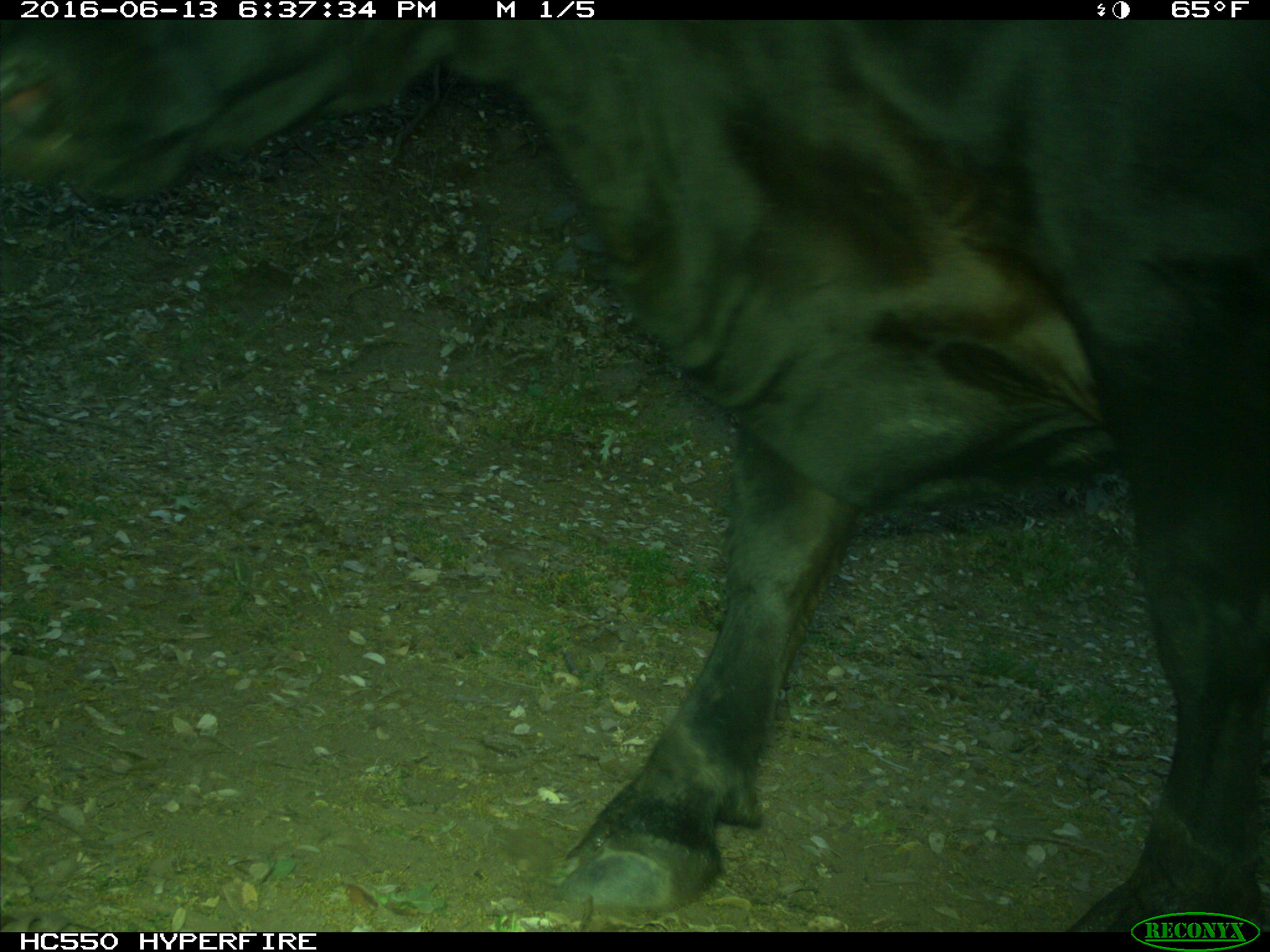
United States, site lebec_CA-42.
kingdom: Animalia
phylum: Chordata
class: Mammalia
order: Artiodactyla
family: Bovidae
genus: Bos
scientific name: Bos taurus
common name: domestic cow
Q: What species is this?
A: Bos taurus (domestic cow).